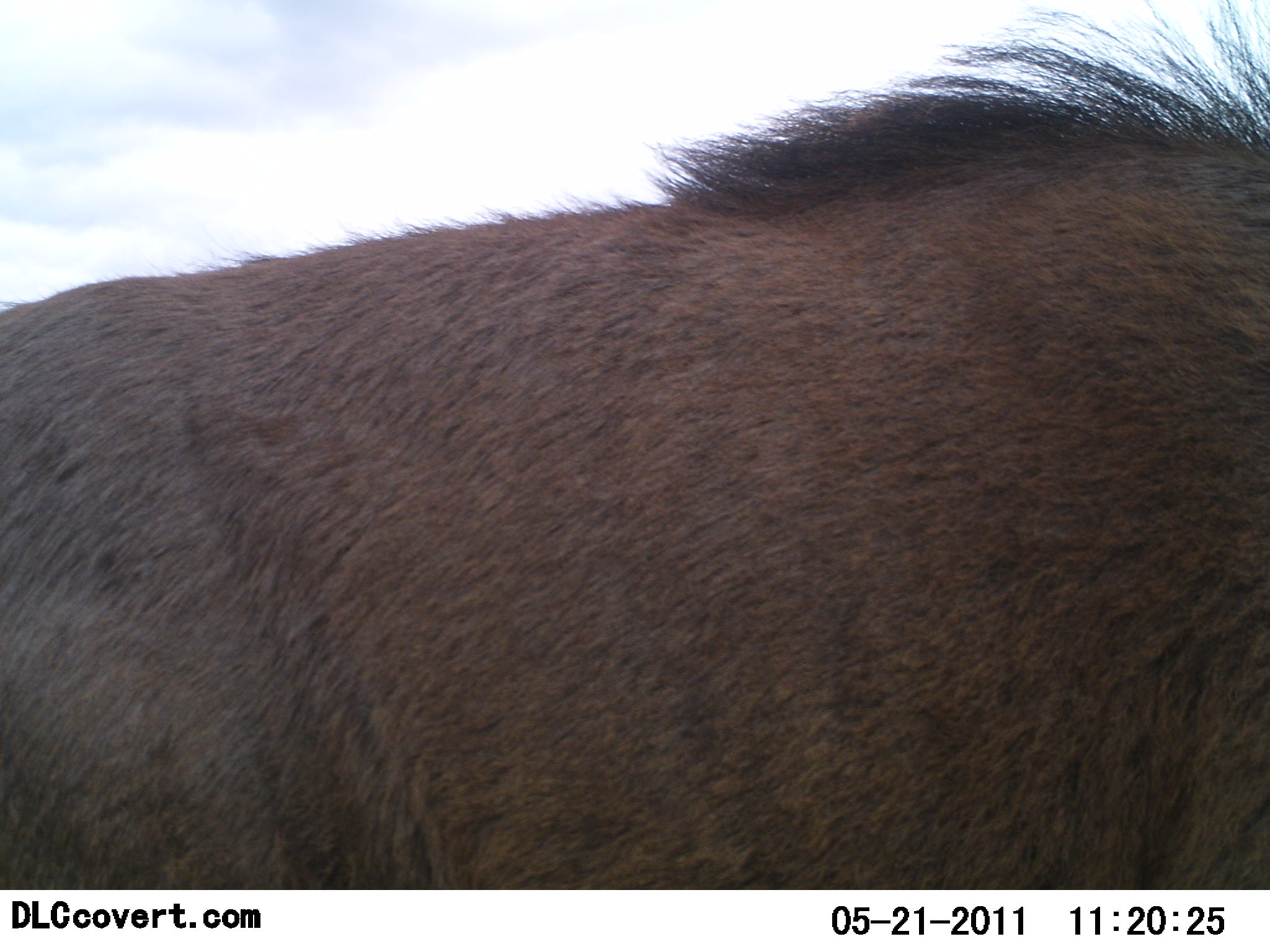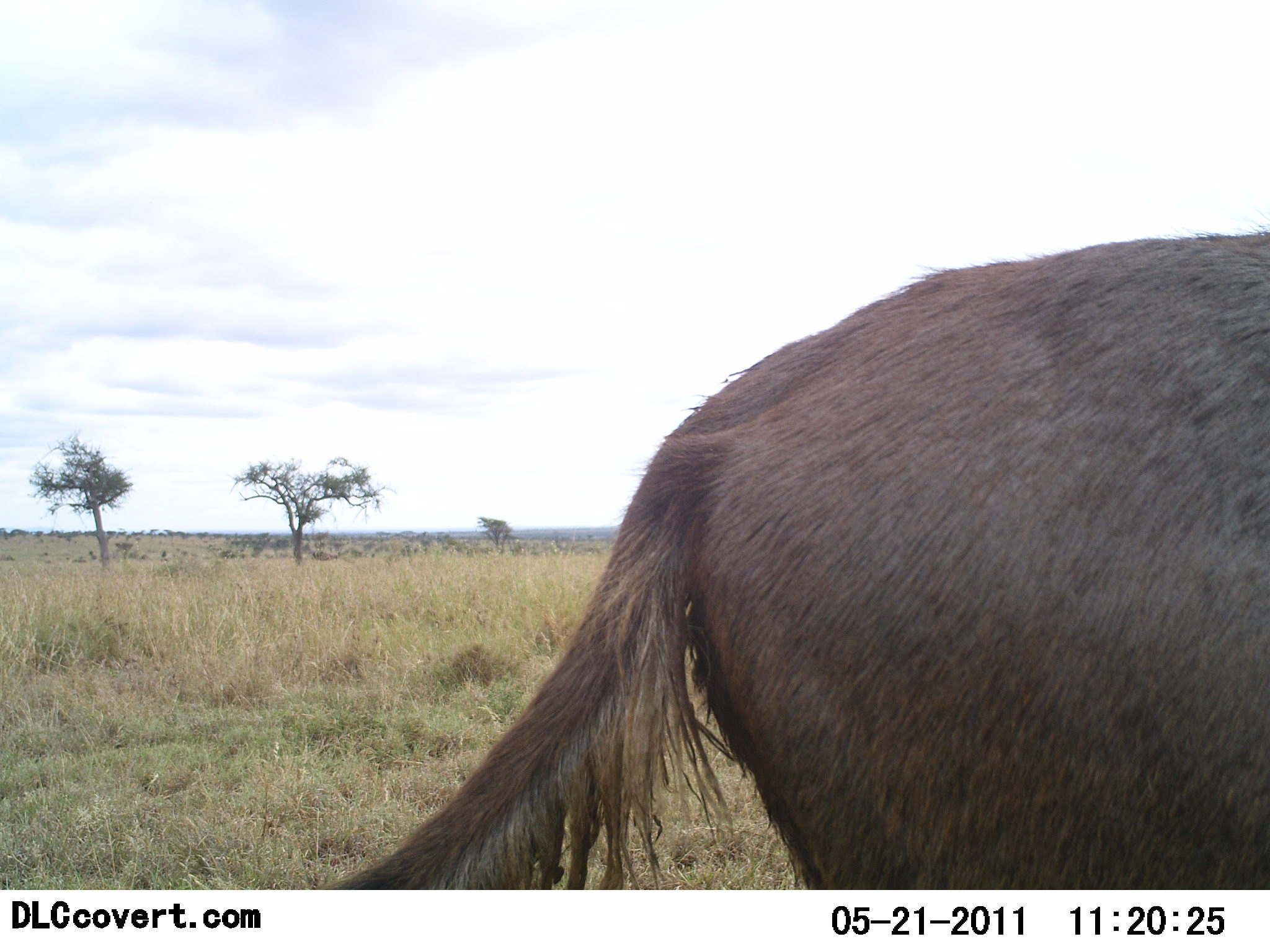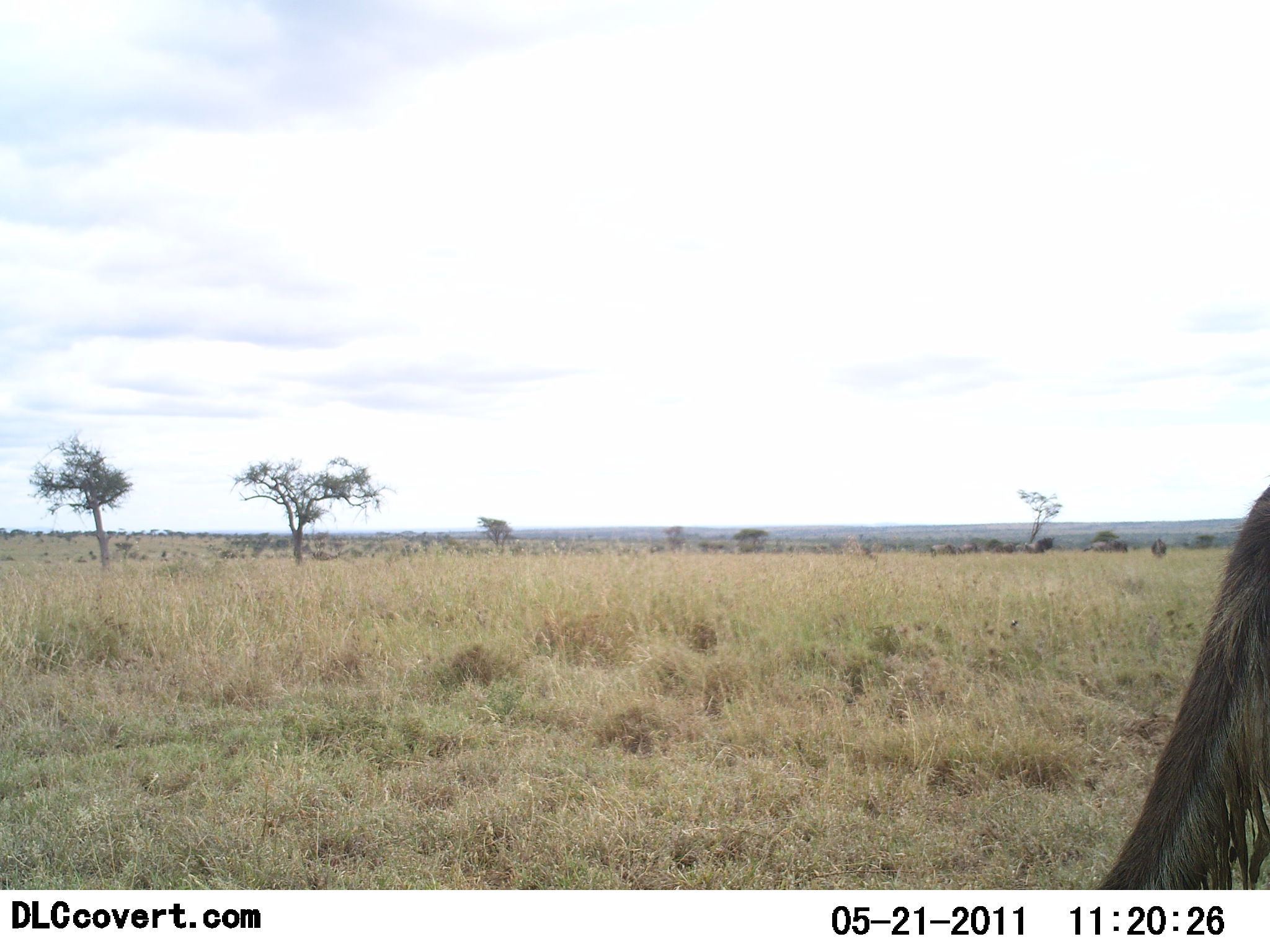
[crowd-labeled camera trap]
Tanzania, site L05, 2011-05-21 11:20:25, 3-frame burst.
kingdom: Animalia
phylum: Chordata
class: Mammalia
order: Artiodactyla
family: Bovidae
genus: Connochaetes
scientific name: Connochaetes taurinus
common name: blue wildebeest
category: wildebeest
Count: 1.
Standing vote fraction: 12%.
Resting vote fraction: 0%.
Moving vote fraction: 100%.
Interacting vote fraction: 0%.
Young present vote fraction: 0%.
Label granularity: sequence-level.